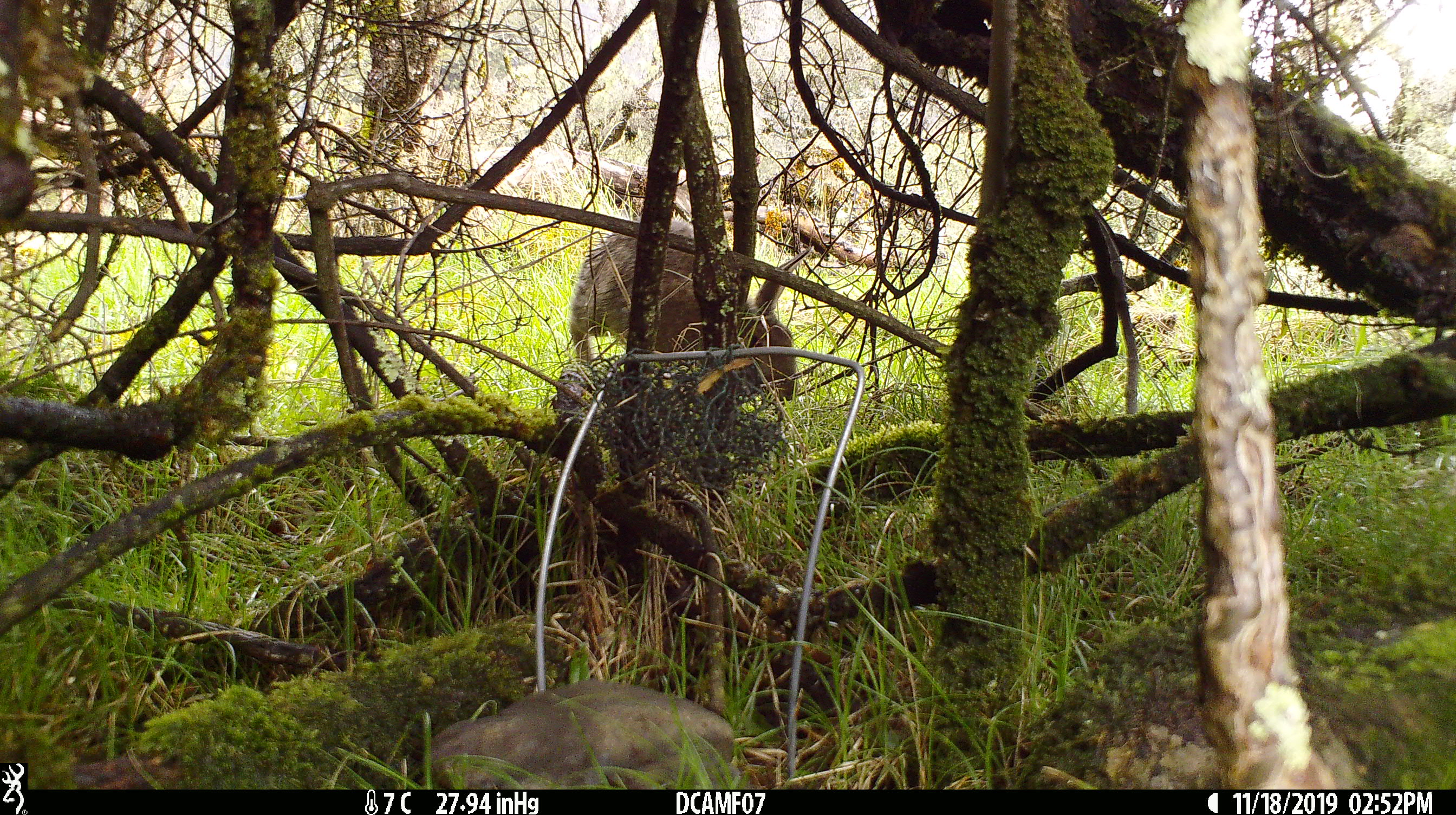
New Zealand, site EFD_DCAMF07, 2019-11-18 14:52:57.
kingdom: Animalia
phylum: Chordata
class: Mammalia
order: Lagomorpha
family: Leporidae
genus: Oryctolagus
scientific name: Oryctolagus cuniculus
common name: european rabbit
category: rabbit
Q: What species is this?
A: Rabbit (european rabbit) (Oryctolagus cuniculus).